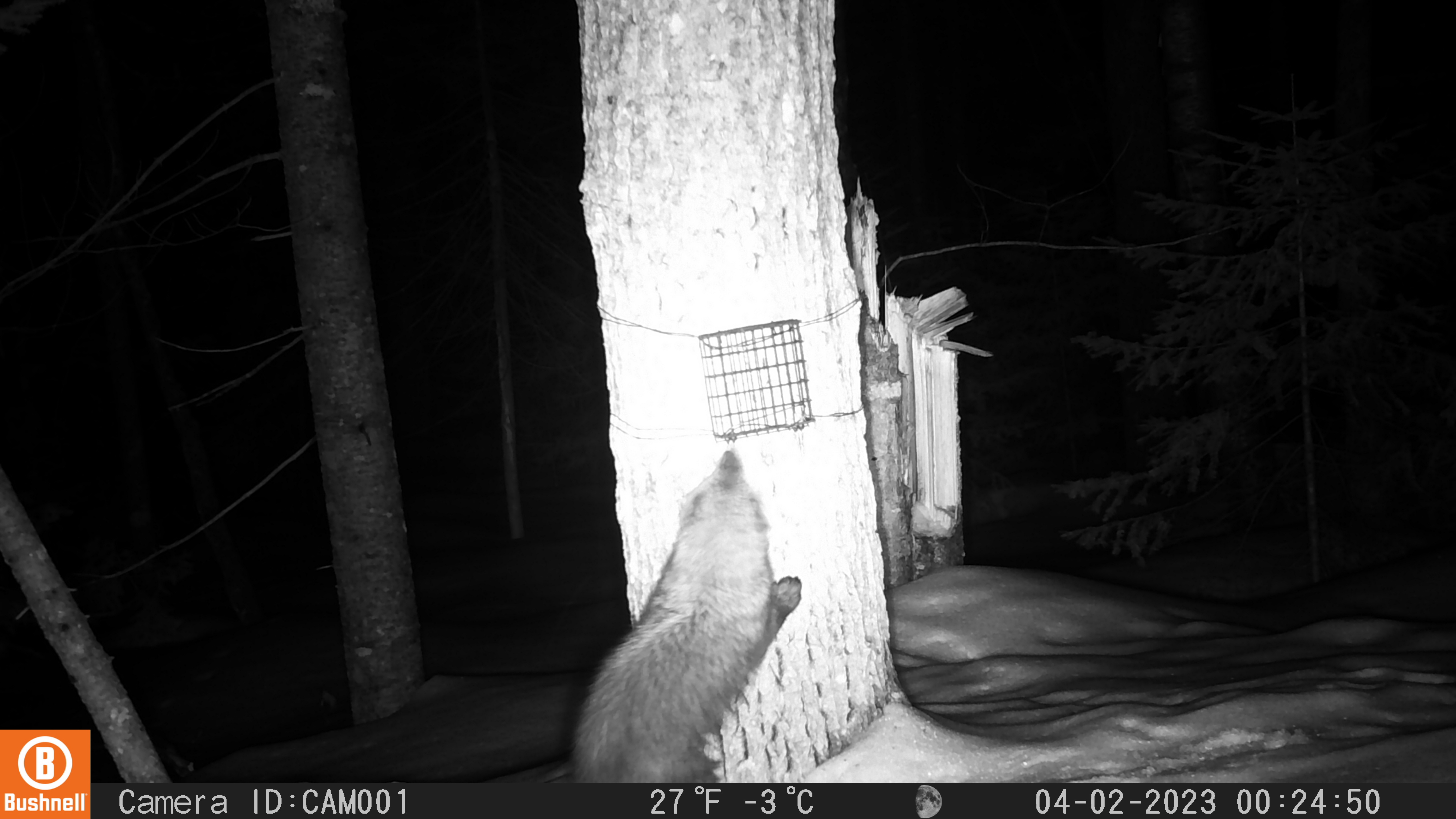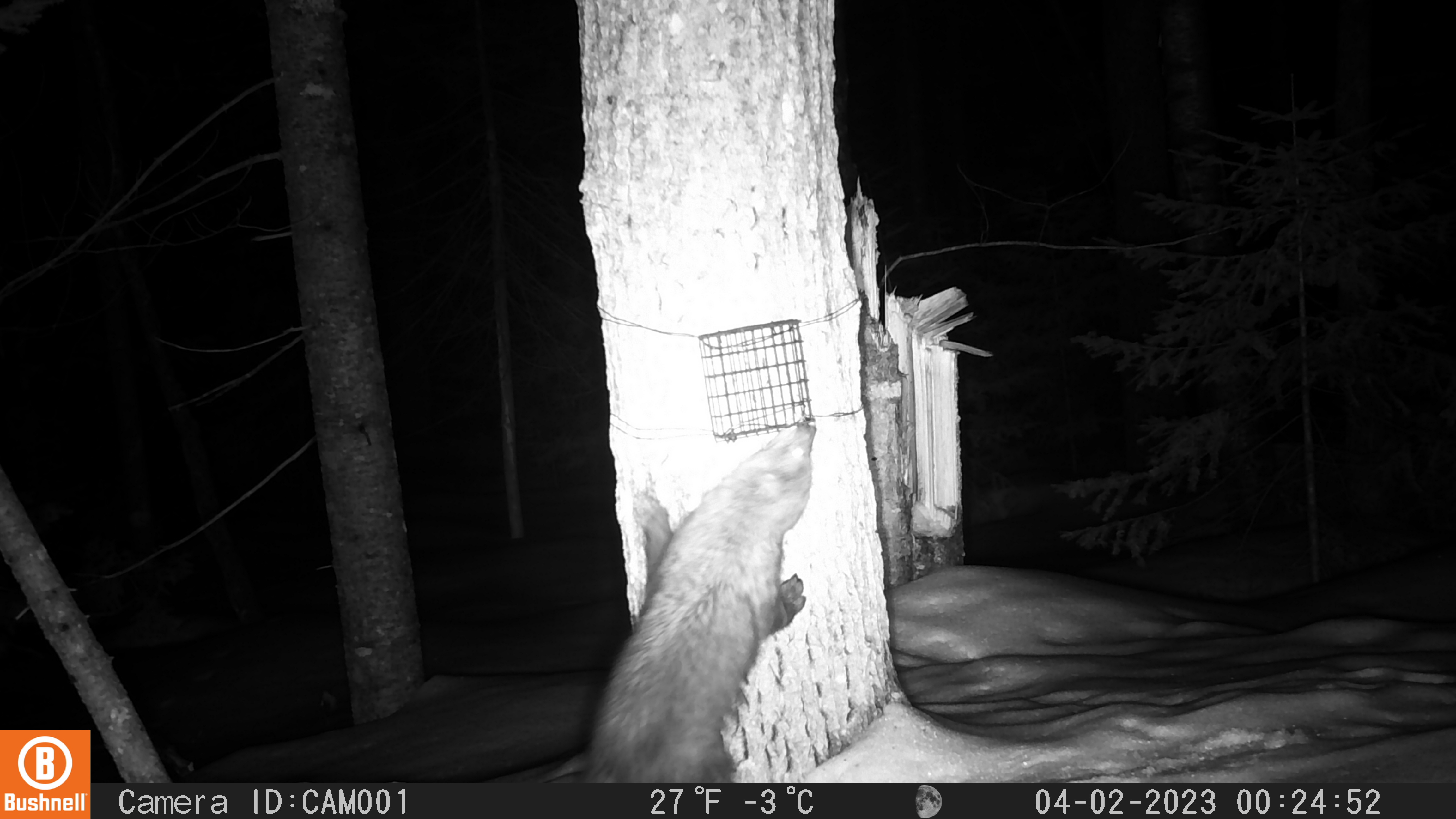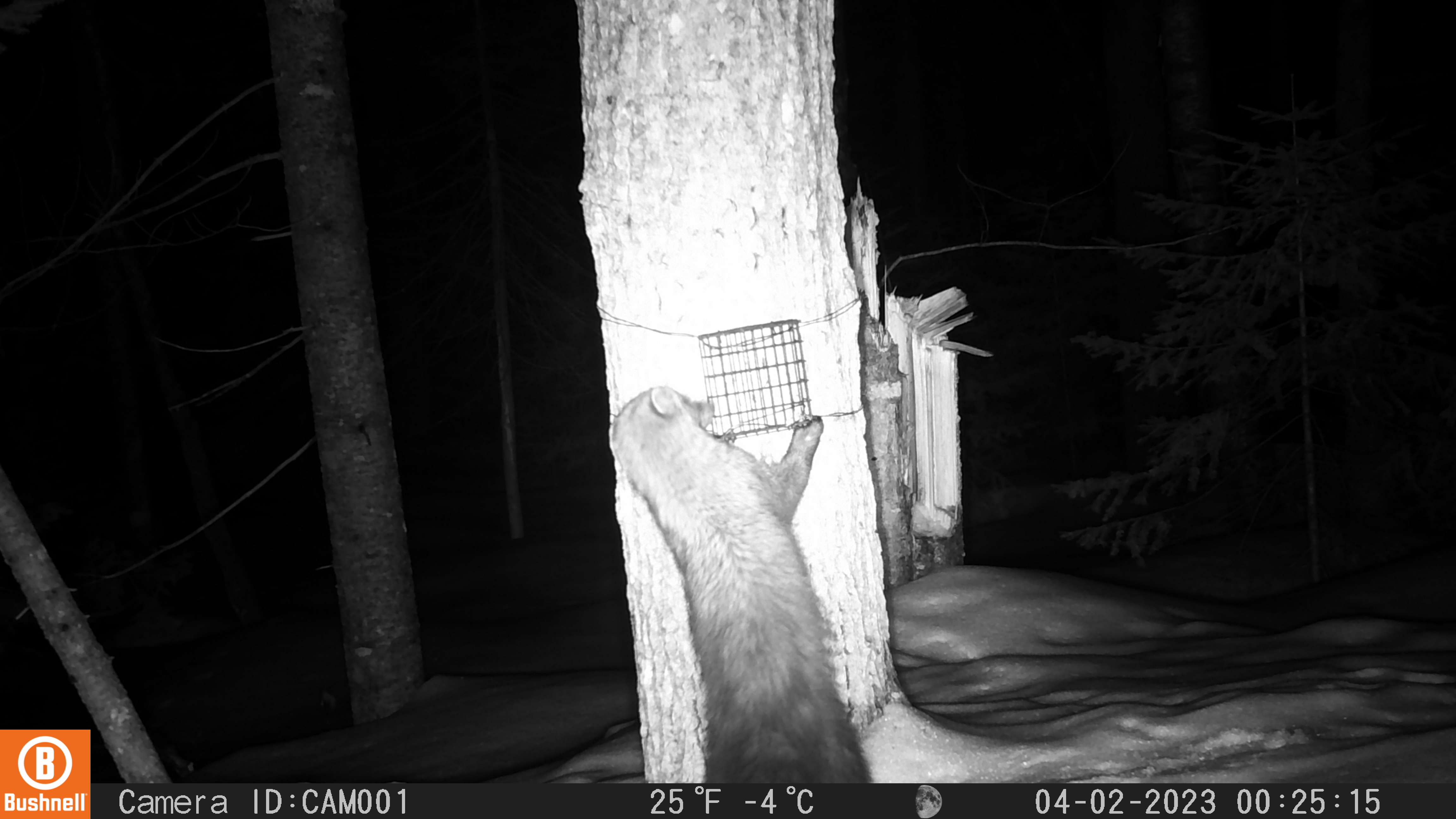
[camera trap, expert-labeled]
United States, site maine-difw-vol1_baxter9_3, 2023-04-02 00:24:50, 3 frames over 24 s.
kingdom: Animalia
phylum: Chordata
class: Mammalia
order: Carnivora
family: Mustelidae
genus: Pekania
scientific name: Pekania pennanti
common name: fisher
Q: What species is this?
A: Fisher (Pekania pennanti).